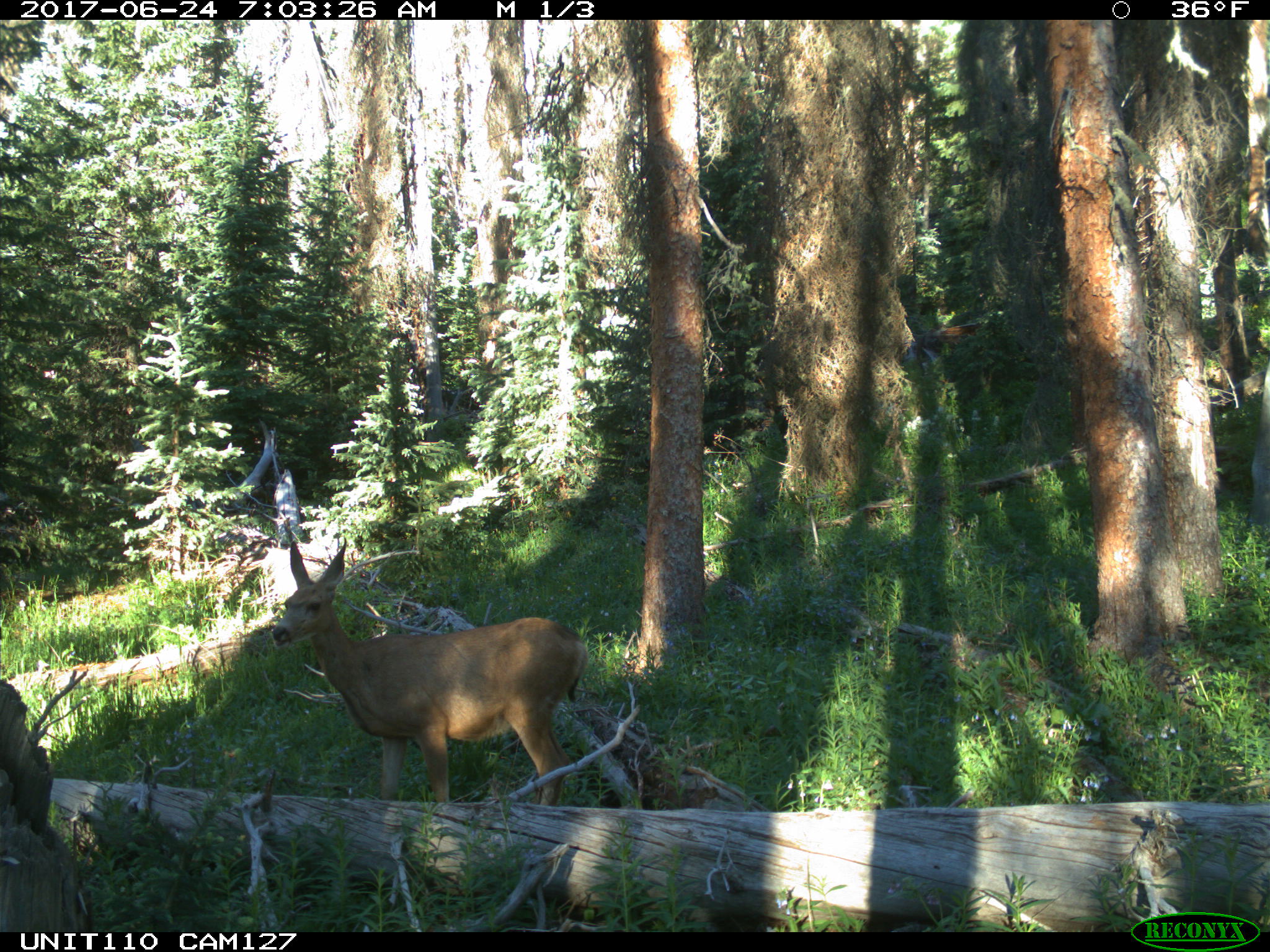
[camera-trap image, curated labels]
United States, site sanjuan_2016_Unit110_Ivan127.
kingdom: Animalia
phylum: Chordata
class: Mammalia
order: Artiodactyla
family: Cervidae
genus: Odocoileus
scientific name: Odocoileus hemionus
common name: mule deer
Odocoileus hemionus (mule deer).